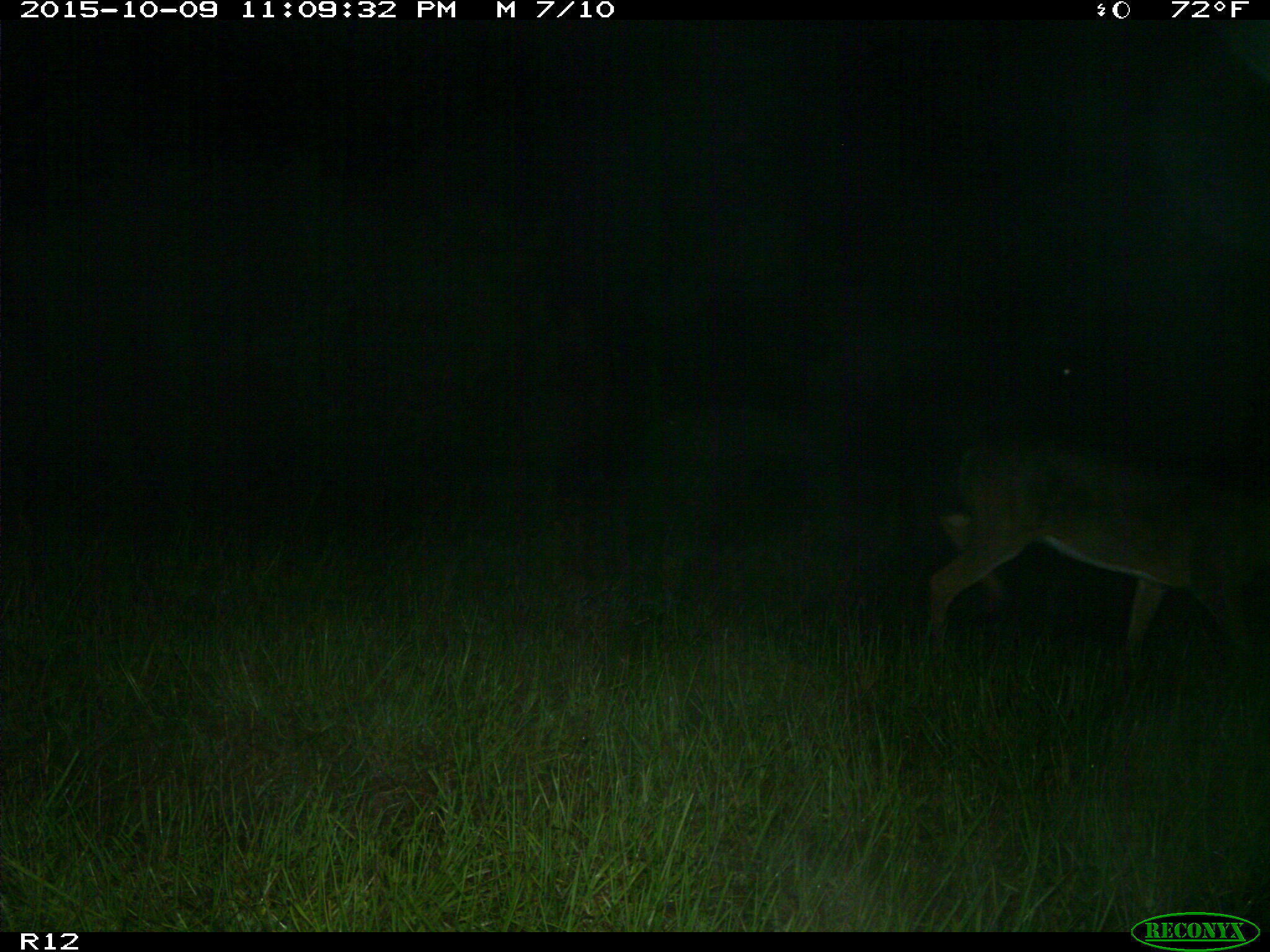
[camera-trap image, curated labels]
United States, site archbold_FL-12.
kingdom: Animalia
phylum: Chordata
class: Mammalia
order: Artiodactyla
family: Cervidae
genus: Odocoileus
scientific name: Odocoileus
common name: deer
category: unidentified deer